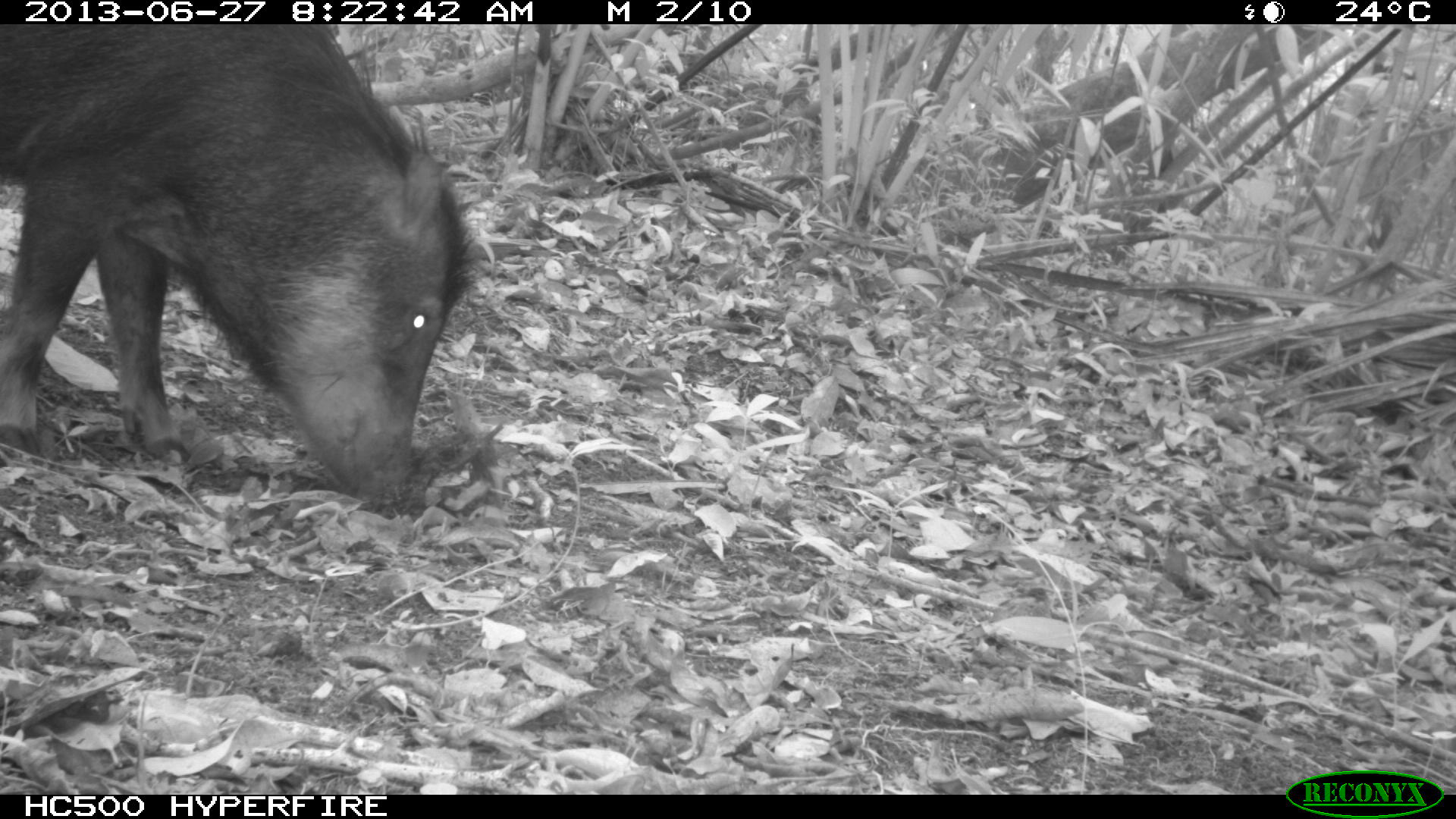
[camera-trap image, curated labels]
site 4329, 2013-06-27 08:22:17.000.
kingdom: Animalia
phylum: Chordata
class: Mammalia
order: Artiodactyla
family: Tayassuidae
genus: Tayassu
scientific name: Tayassu pecari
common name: white-lipped peccary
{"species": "Tayassu pecari (white-lipped peccary)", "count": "3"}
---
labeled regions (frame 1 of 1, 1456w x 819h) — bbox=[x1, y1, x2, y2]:
tayassu pecari: bbox=[0, 19, 477, 498]